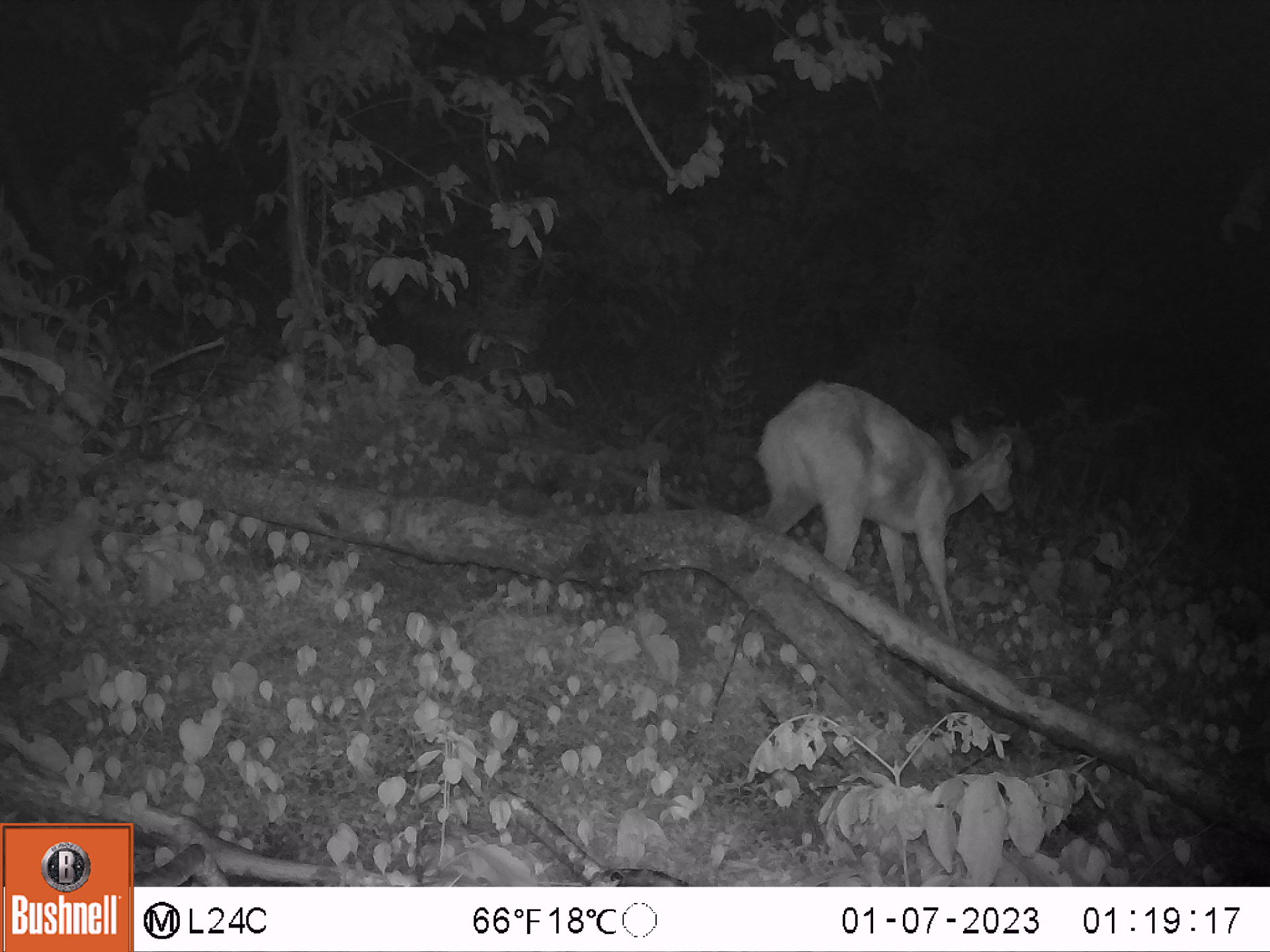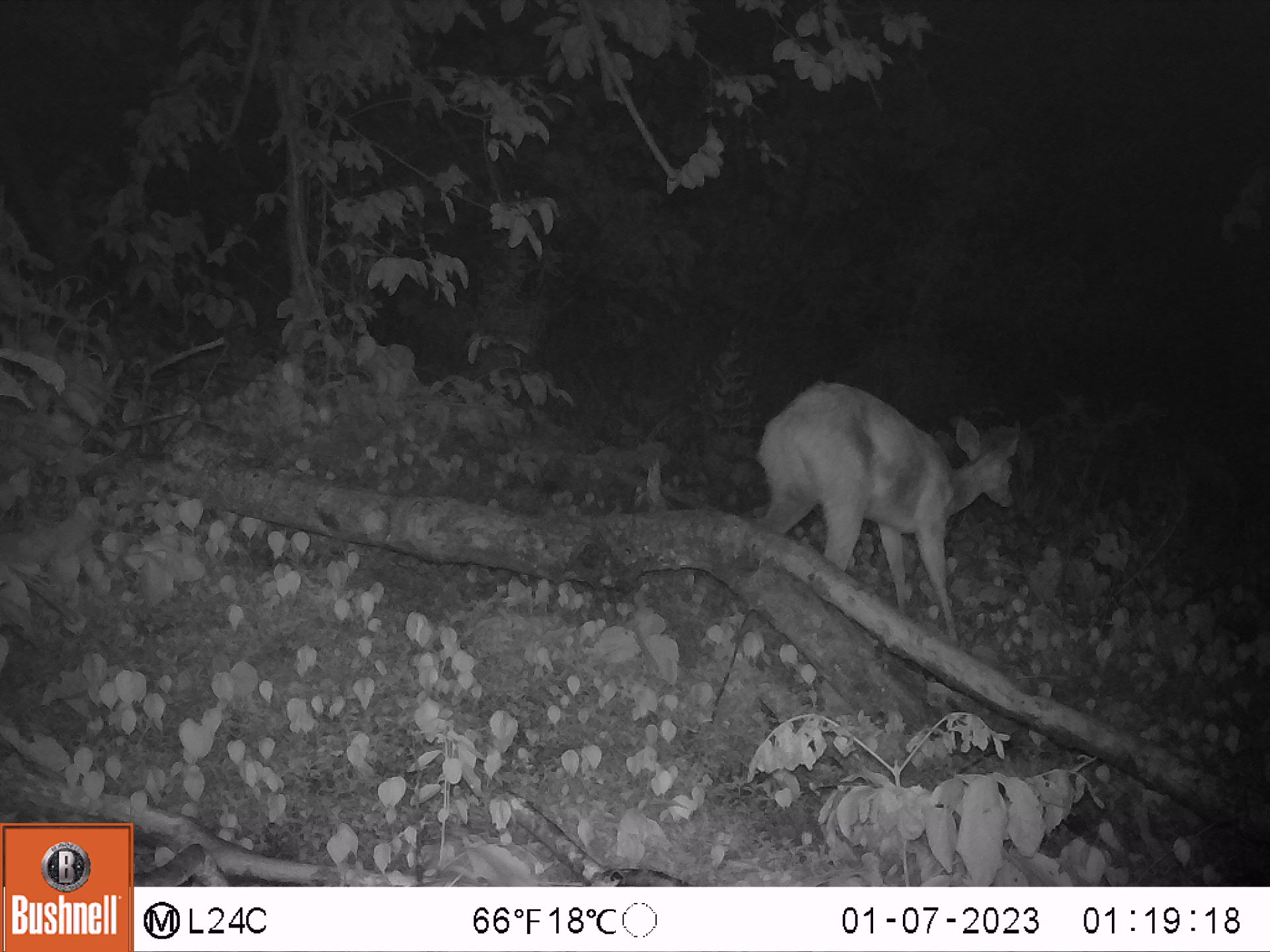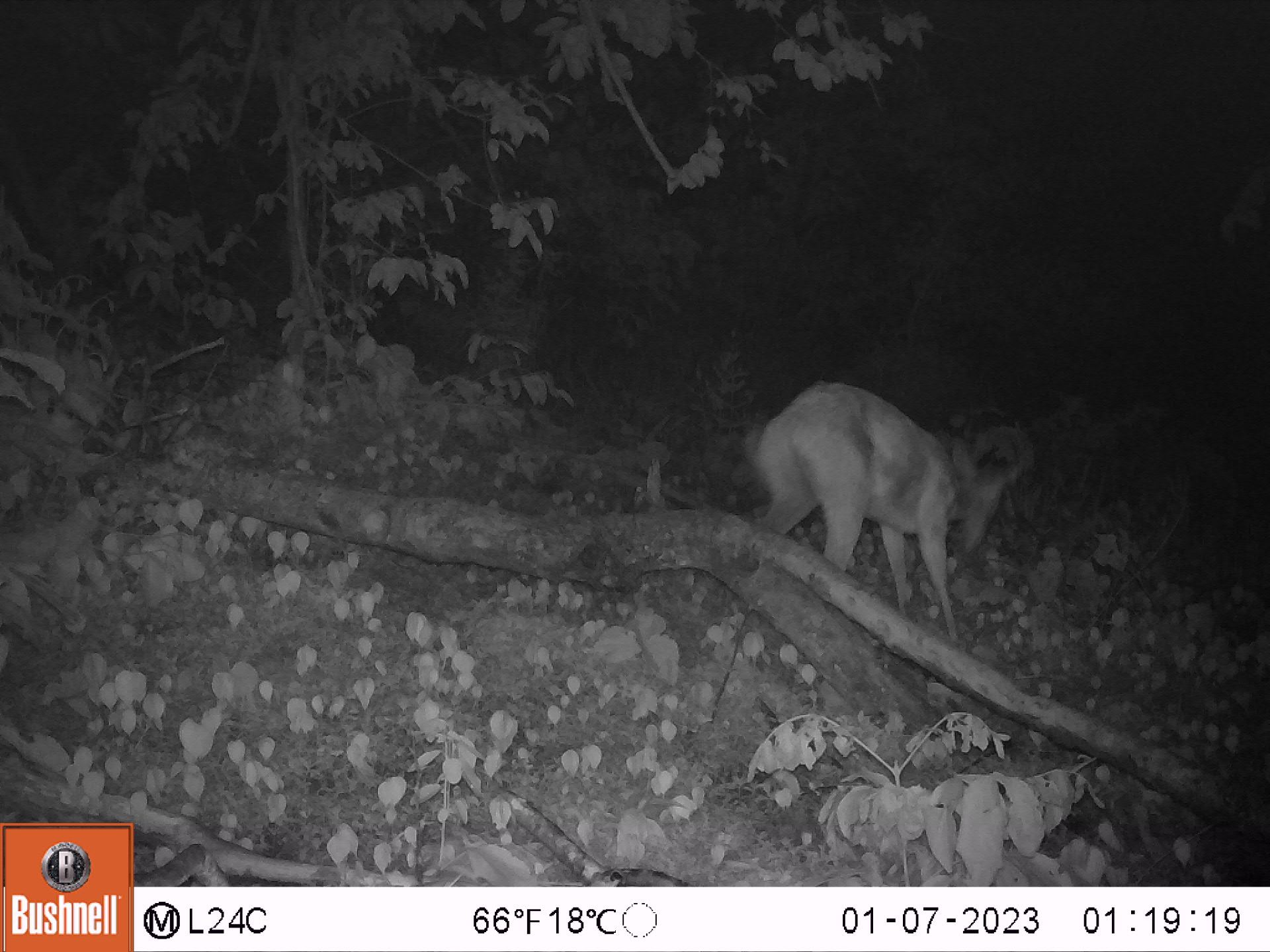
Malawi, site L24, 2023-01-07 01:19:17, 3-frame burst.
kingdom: Animalia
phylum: Chordata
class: Mammalia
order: Artiodactyla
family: Bovidae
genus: Tragelaphus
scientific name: Tragelaphus sylvaticus sylvaticus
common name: cape bushbuck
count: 1